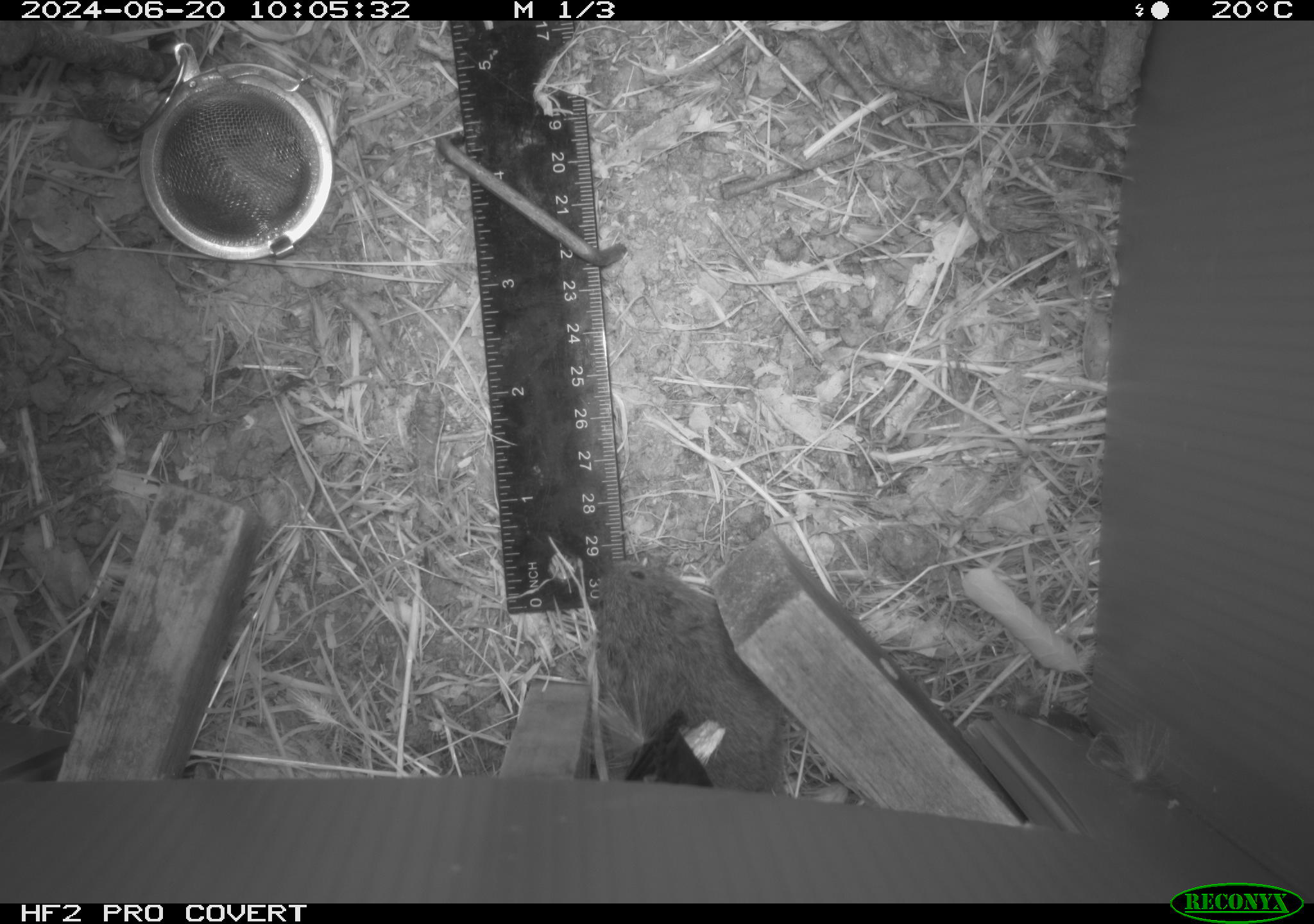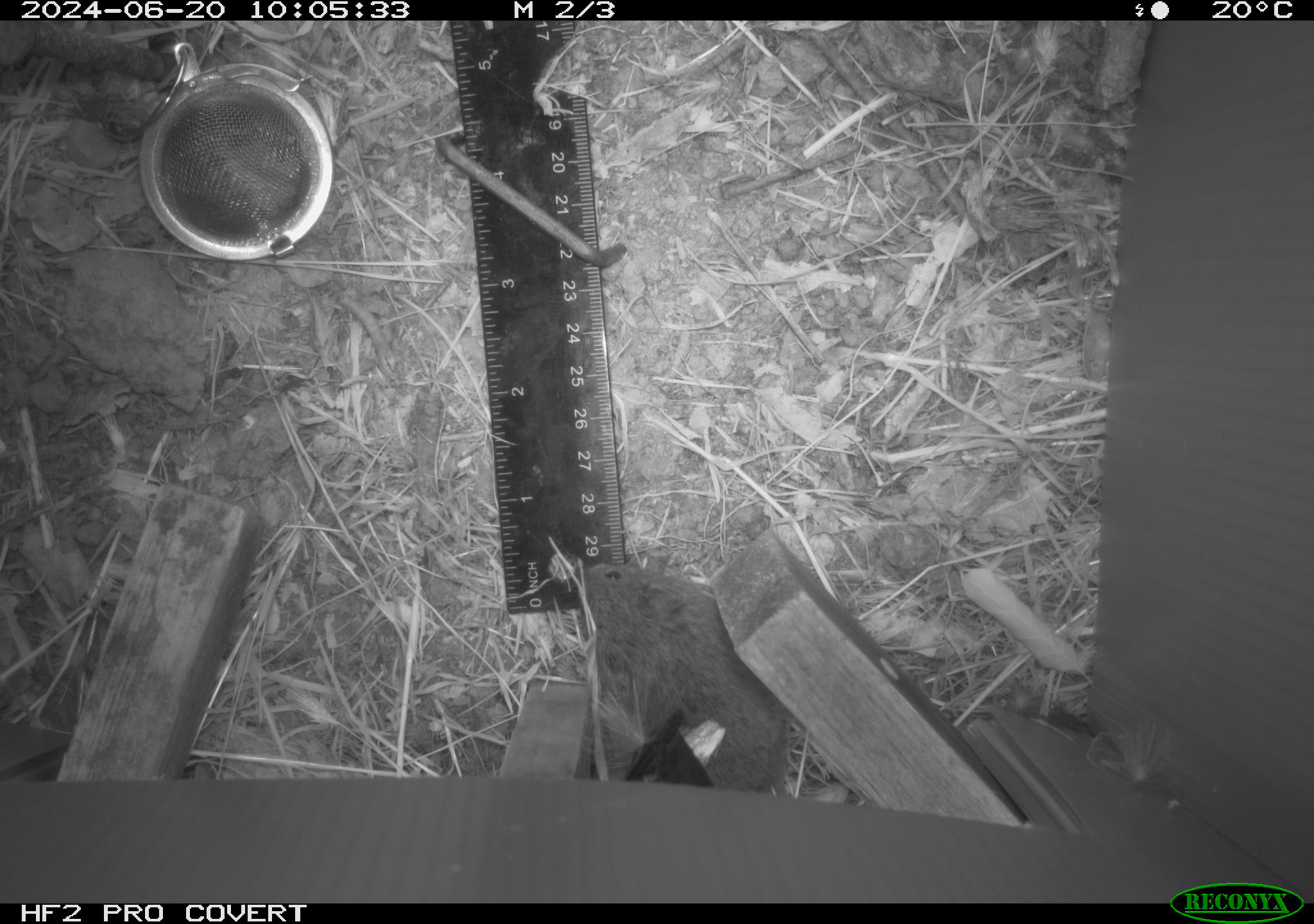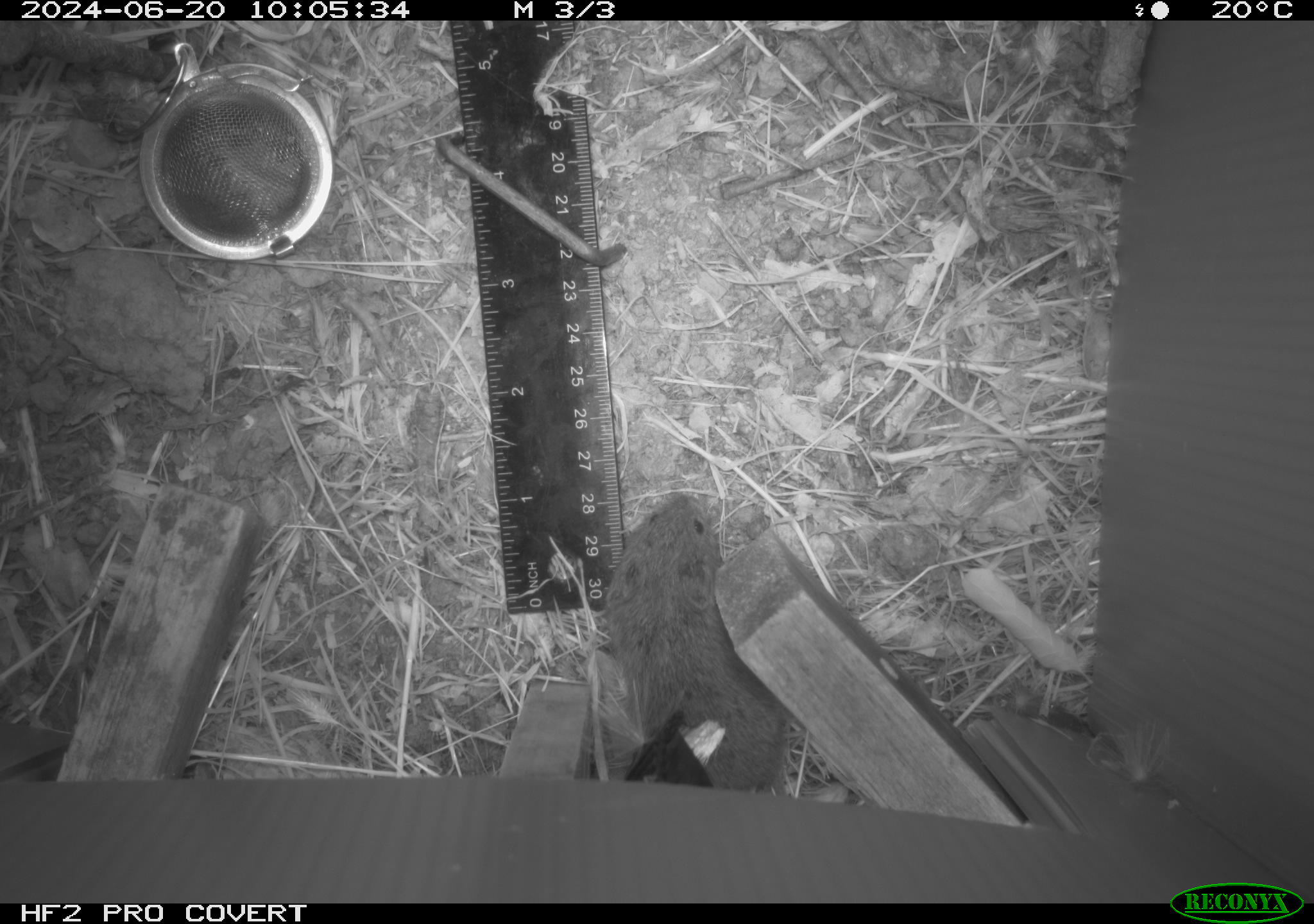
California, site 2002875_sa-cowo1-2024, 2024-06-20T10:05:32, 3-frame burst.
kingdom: Animalia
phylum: Chordata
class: Mammalia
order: Rodentia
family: Cricetidae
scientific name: Arvicolinae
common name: voles, lemmings, and muskrats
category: arvicolinae subfamily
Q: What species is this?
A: Arvicolinae subfamily (voles, lemmings, and muskrats) (Arvicolinae).